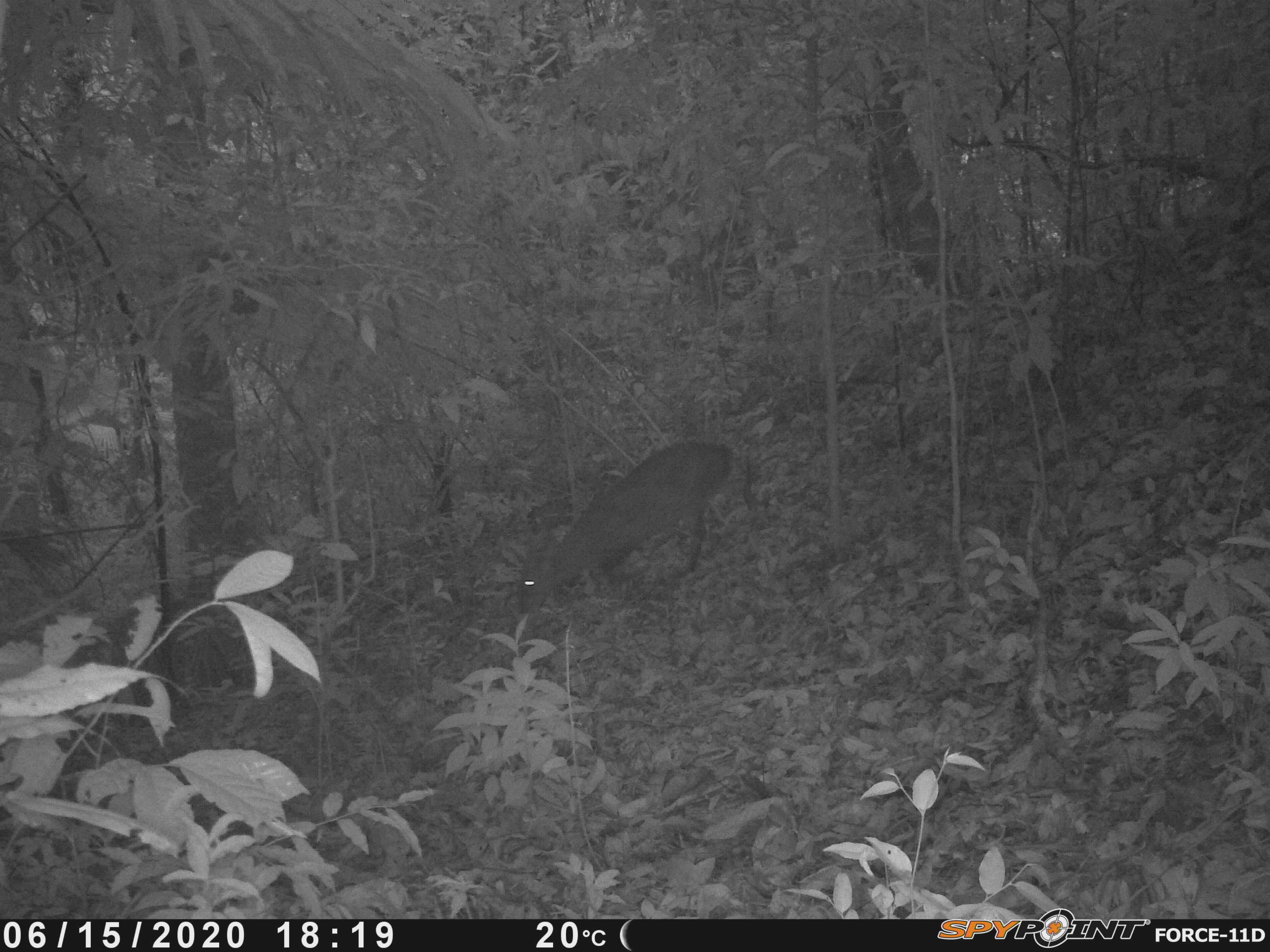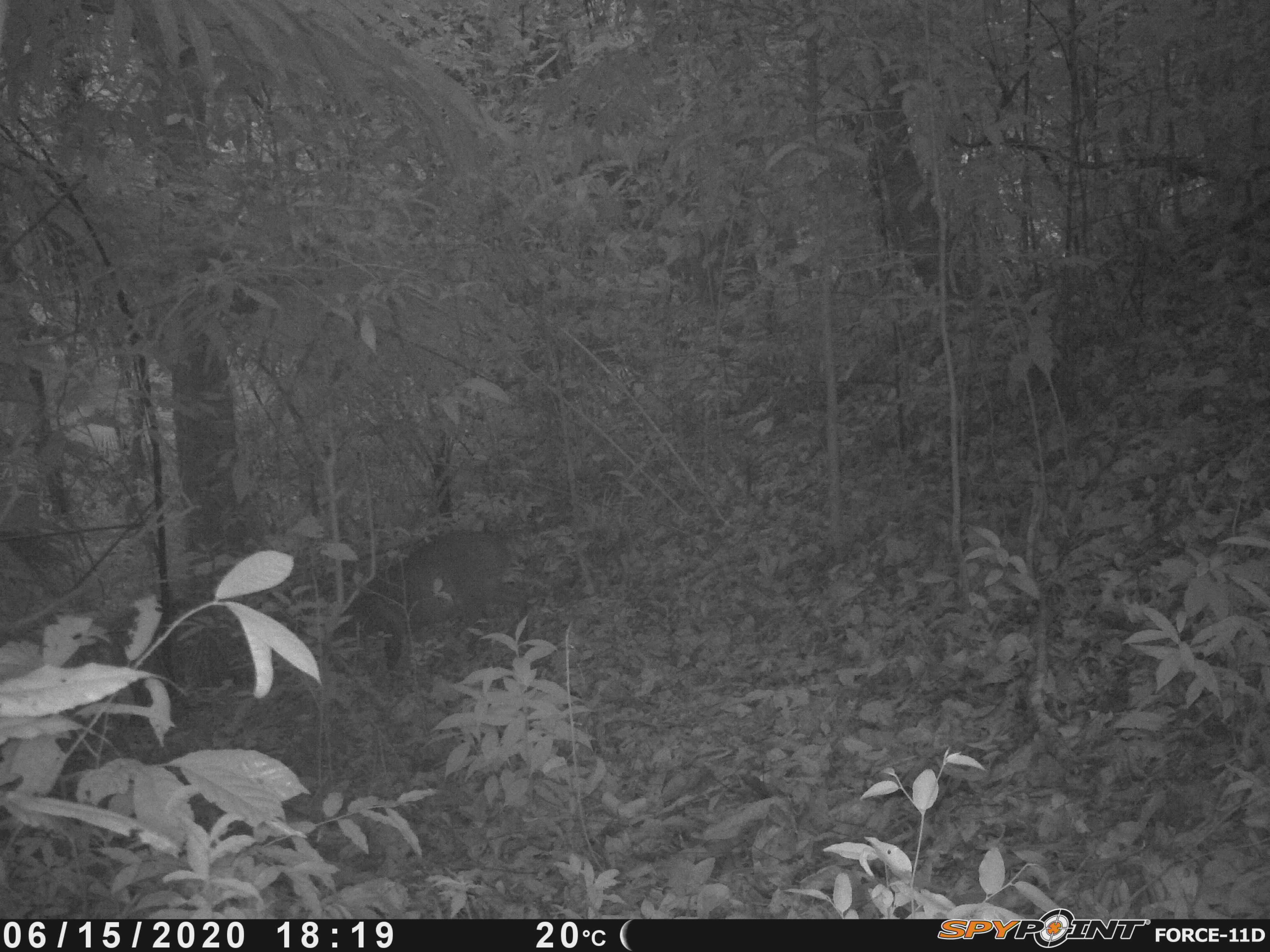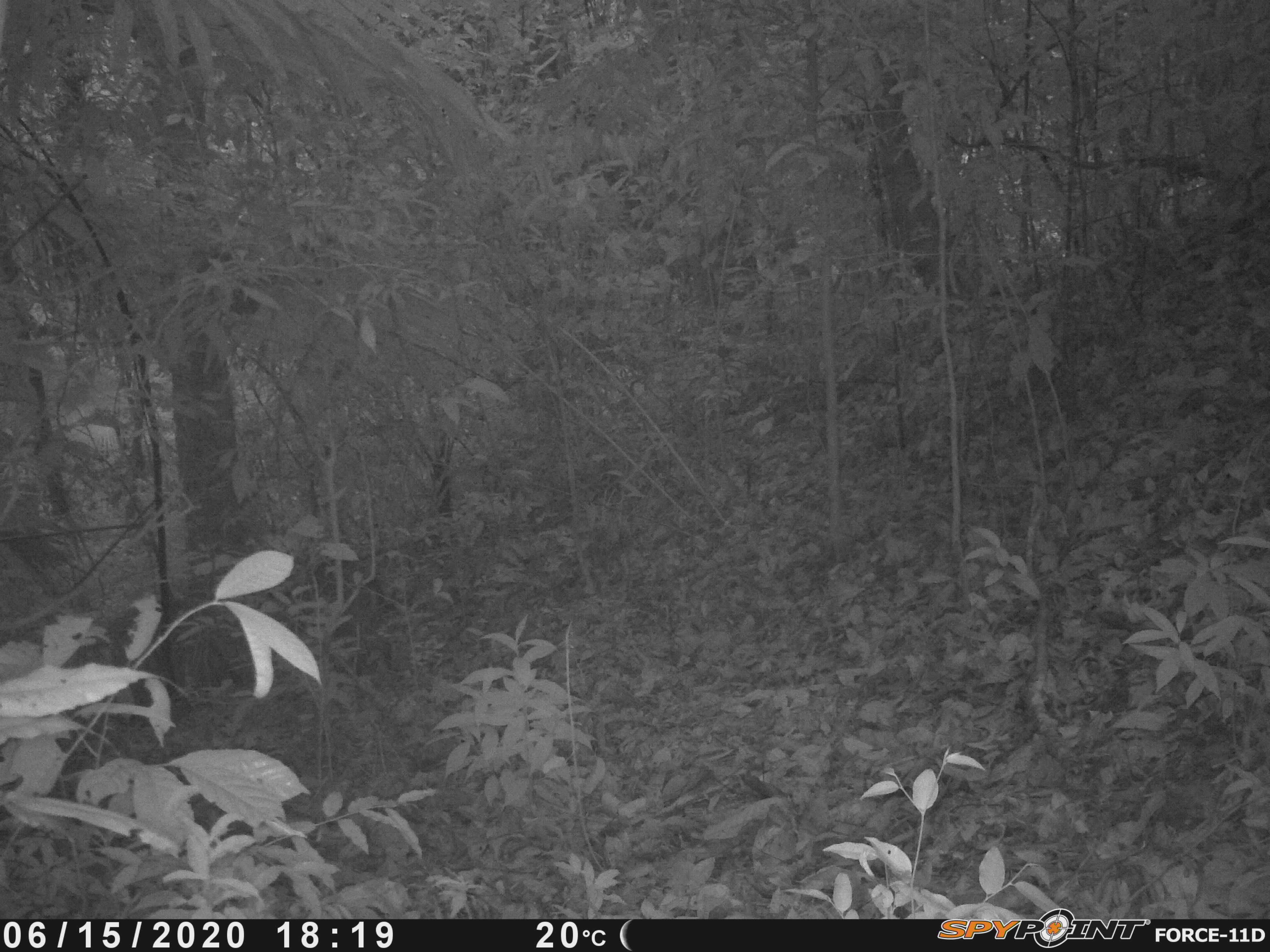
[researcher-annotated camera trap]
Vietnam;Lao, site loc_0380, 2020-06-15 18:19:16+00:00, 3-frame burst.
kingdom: Animalia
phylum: Chordata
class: Mammalia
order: Artiodactyla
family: Cervidae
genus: Muntiacus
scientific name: Muntiacus vuquangensis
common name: large-antlered muntjac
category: large antlered muntjac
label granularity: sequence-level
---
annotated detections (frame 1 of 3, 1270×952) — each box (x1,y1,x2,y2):
large antlered muntjac: (514,437,760,614)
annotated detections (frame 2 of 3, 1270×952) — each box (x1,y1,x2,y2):
large antlered muntjac: (318,528,535,678)